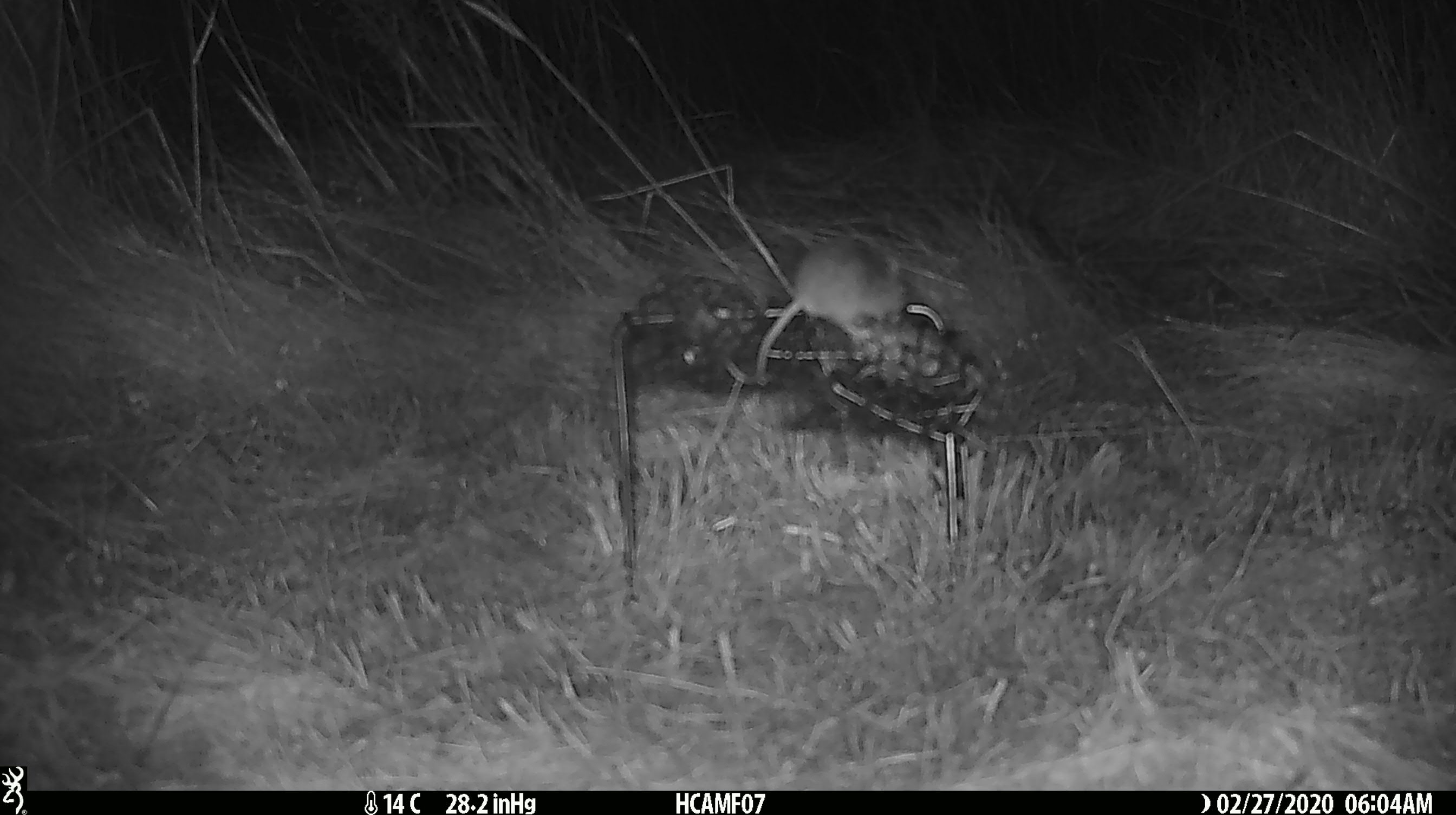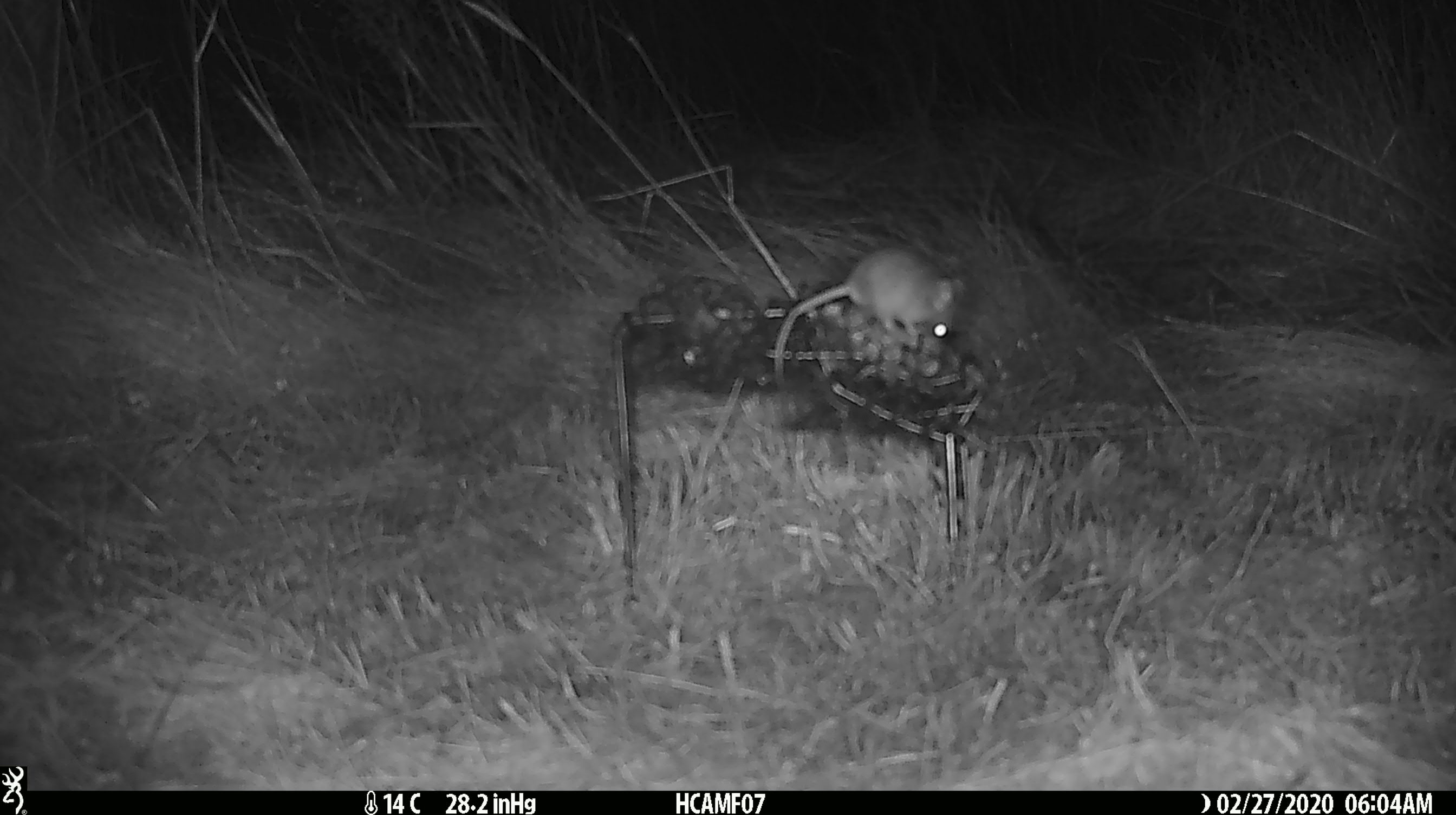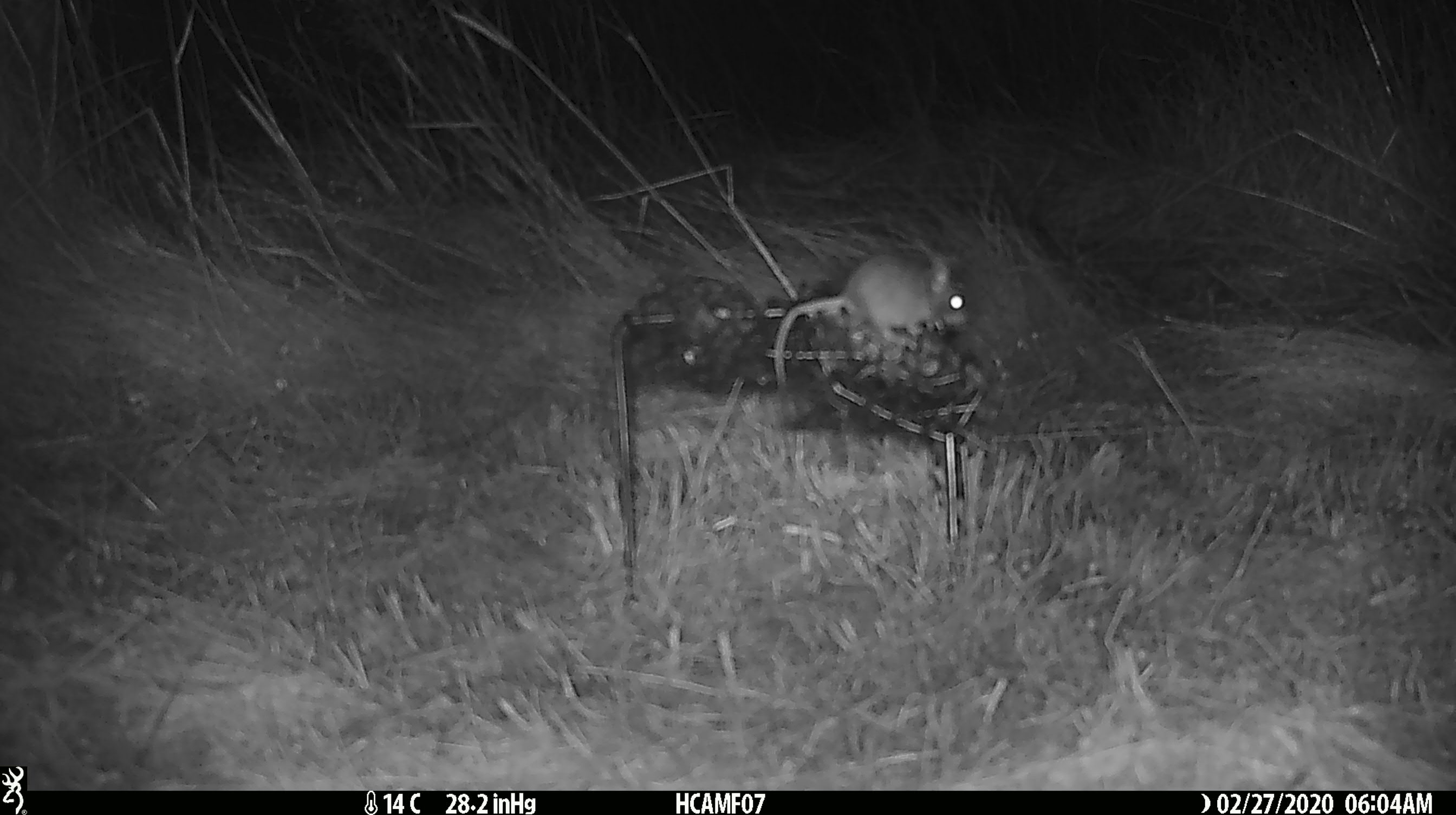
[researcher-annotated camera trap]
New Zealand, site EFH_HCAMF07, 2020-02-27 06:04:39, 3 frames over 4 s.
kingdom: Animalia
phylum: Chordata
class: Mammalia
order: Rodentia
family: Muridae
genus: Mus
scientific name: Mus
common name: mouse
Mouse (Mus).